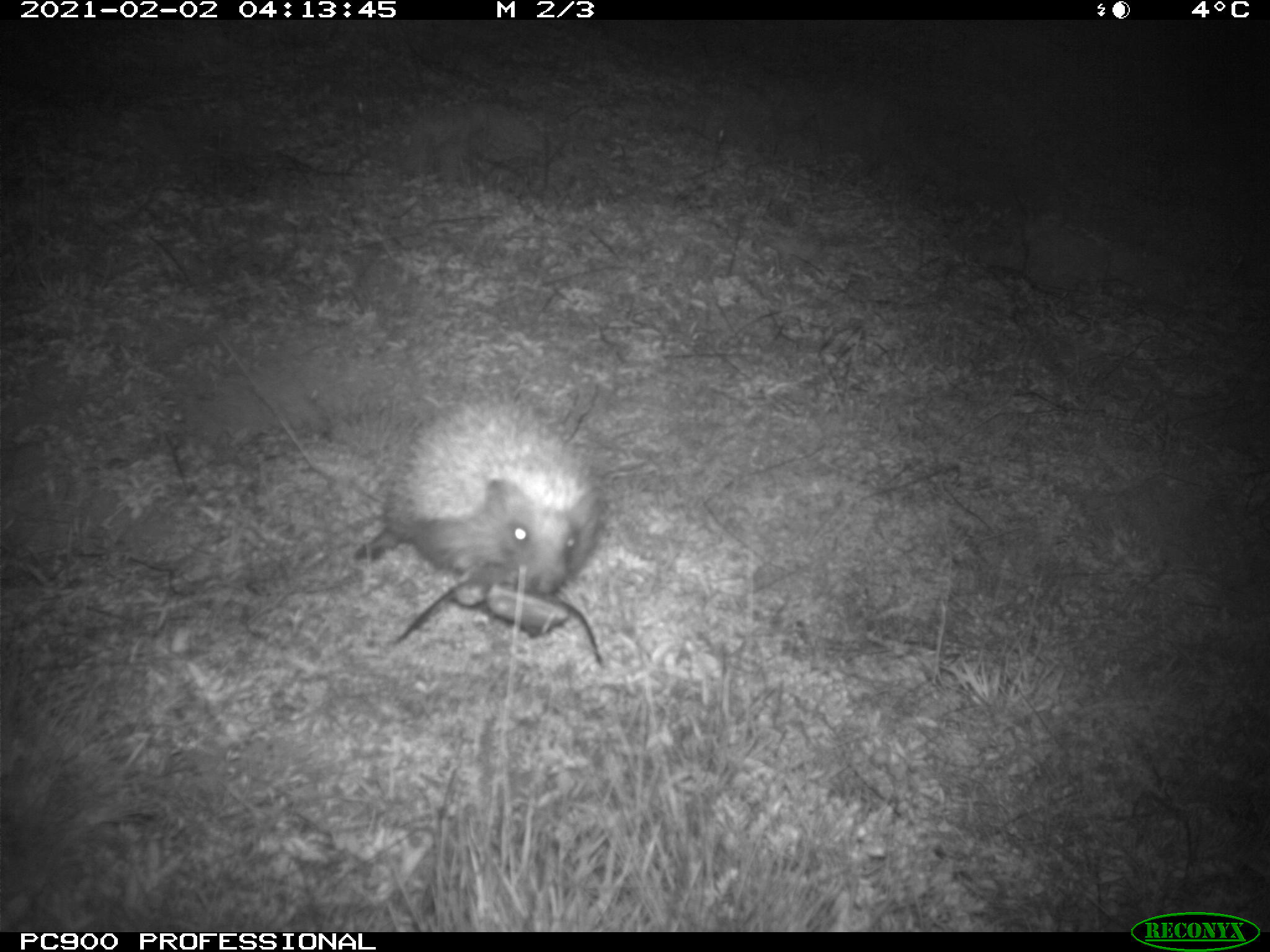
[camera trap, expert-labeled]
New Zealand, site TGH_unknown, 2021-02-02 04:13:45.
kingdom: Animalia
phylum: Chordata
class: Mammalia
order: Eulipotyphla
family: Erinaceidae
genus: Erinaceus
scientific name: Erinaceus europaeus europaeus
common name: european hedgehog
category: hedgehog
Hedgehog (european hedgehog) (Erinaceus europaeus europaeus).